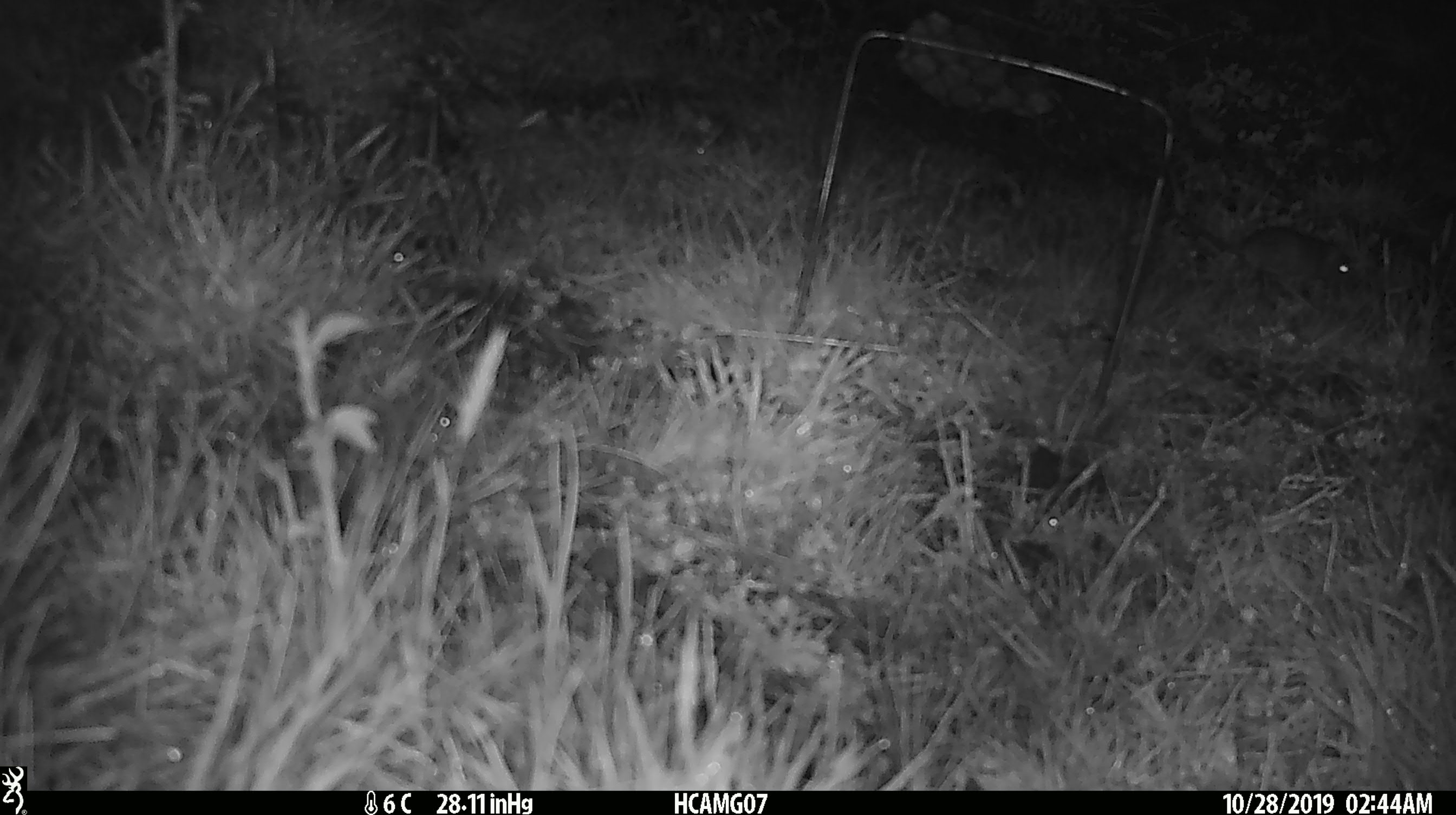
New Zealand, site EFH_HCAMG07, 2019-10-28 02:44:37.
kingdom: Animalia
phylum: Chordata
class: Mammalia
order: Rodentia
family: Muridae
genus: Mus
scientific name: Mus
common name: mouse